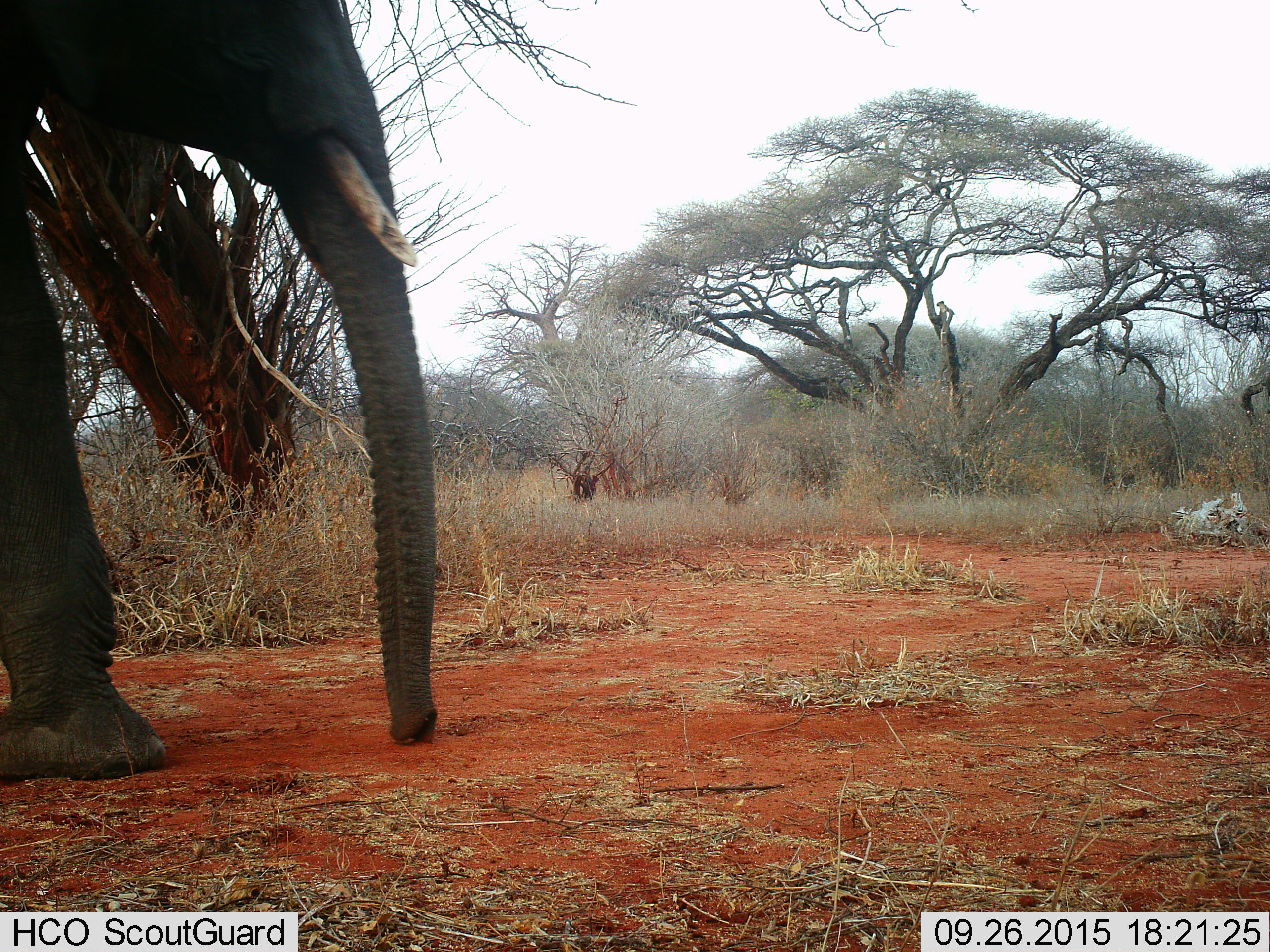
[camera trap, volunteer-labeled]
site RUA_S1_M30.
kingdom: Animalia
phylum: Chordata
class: Mammalia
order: Proboscidea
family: Elephantidae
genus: Loxodonta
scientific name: Loxodonta africana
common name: african bush elephant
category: elephant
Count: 1.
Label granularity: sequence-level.